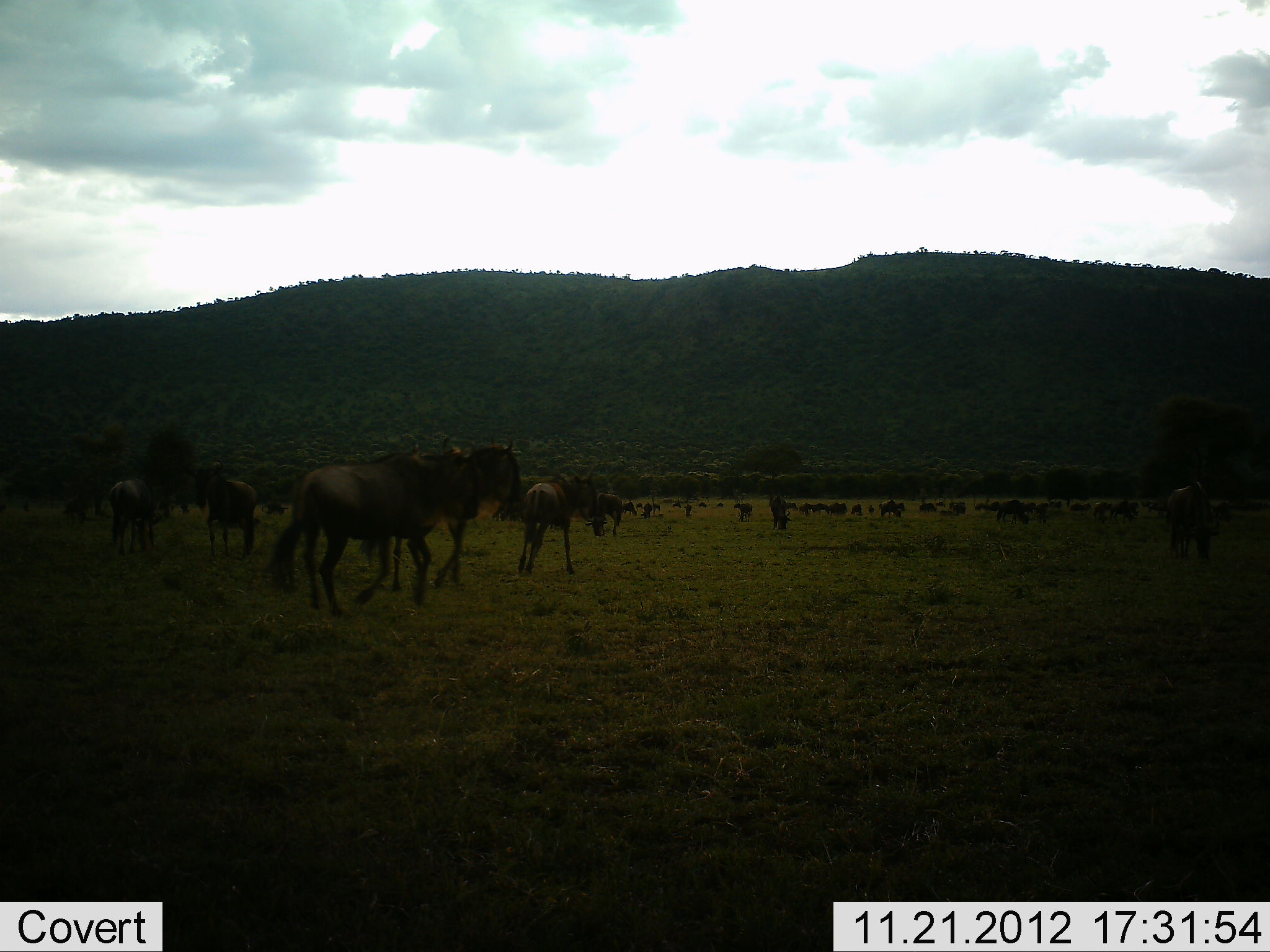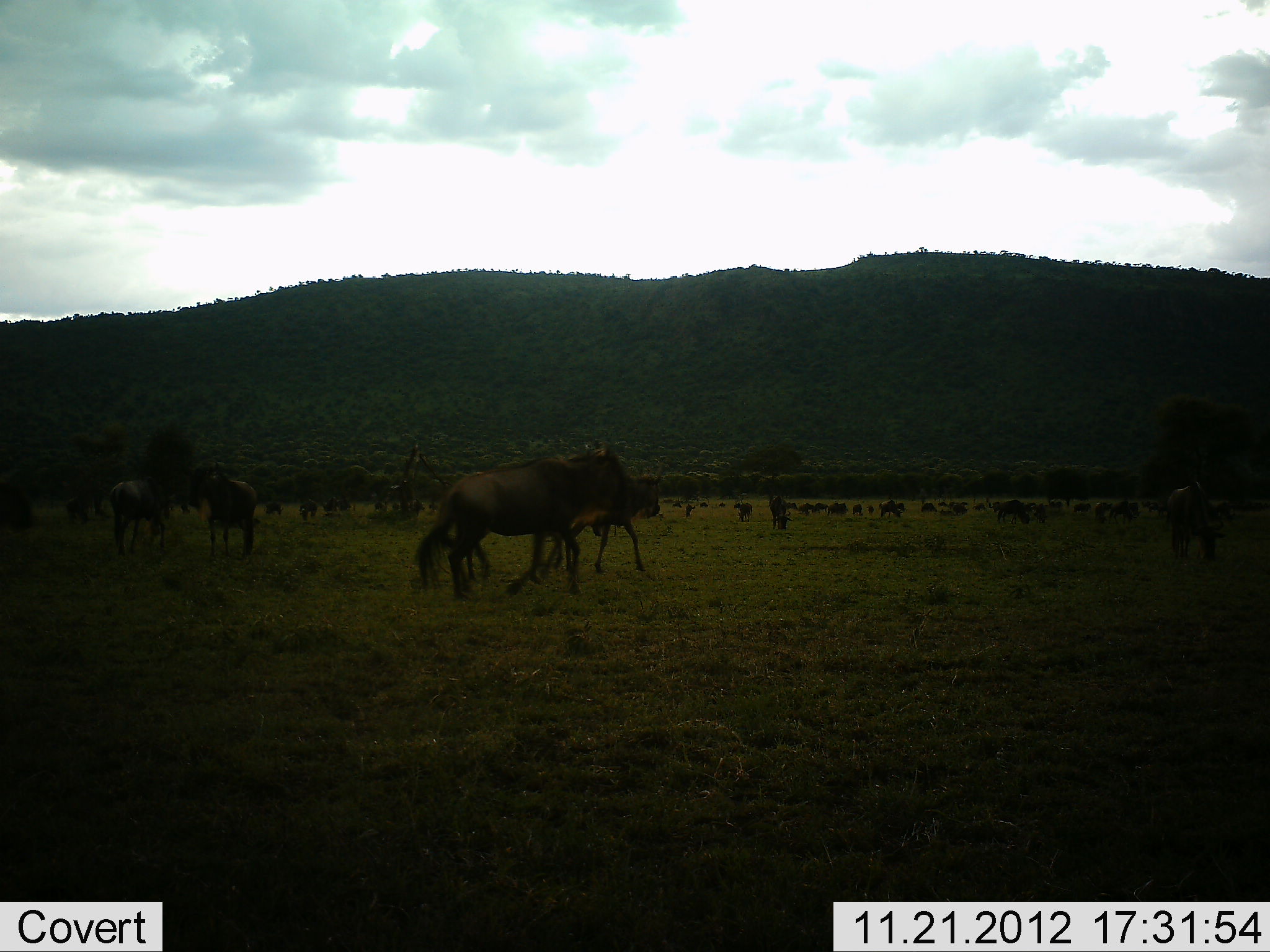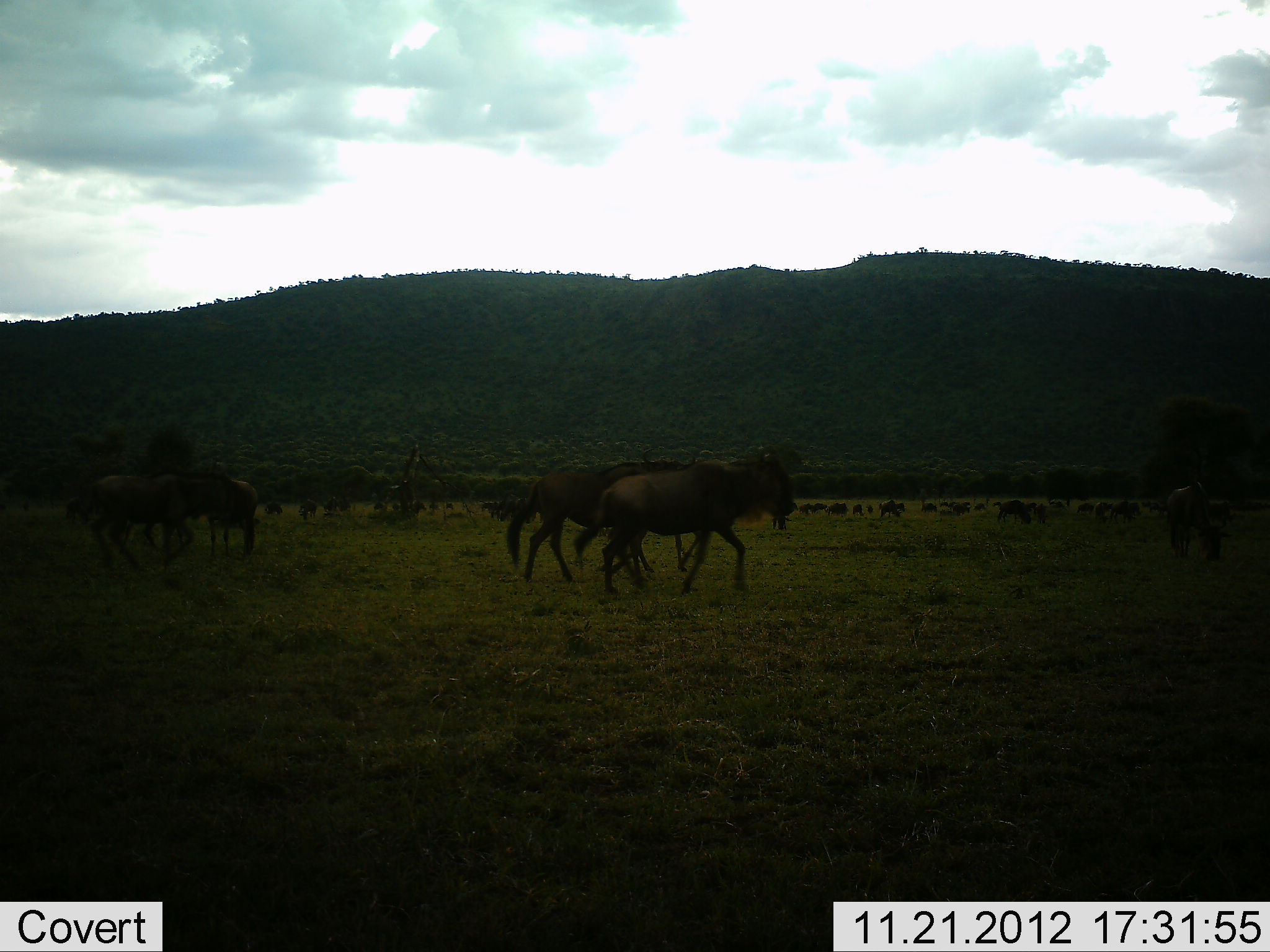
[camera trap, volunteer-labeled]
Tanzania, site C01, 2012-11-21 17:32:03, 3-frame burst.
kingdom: Animalia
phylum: Chordata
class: Mammalia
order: Artiodactyla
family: Bovidae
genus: Connochaetes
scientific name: Connochaetes taurinus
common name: blue wildebeest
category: wildebeest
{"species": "wildebeest (blue wildebeest) (Connochaetes taurinus)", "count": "11-50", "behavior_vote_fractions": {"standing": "57%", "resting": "0%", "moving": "100%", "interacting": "0%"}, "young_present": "7%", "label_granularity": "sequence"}